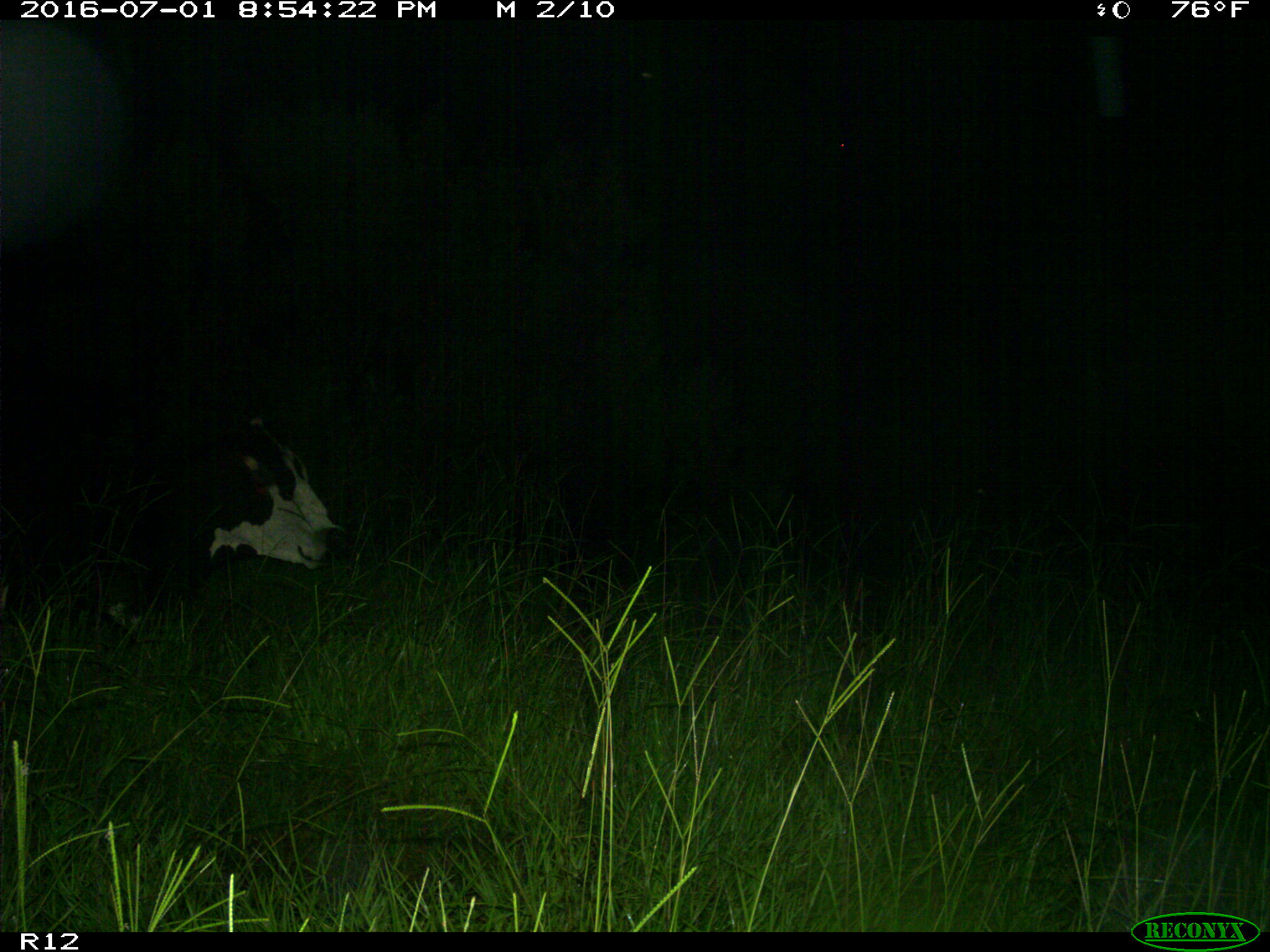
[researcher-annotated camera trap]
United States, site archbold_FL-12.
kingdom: Animalia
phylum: Chordata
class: Mammalia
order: Artiodactyla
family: Bovidae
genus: Bos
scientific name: Bos taurus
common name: domestic cow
Bos taurus (domestic cow).